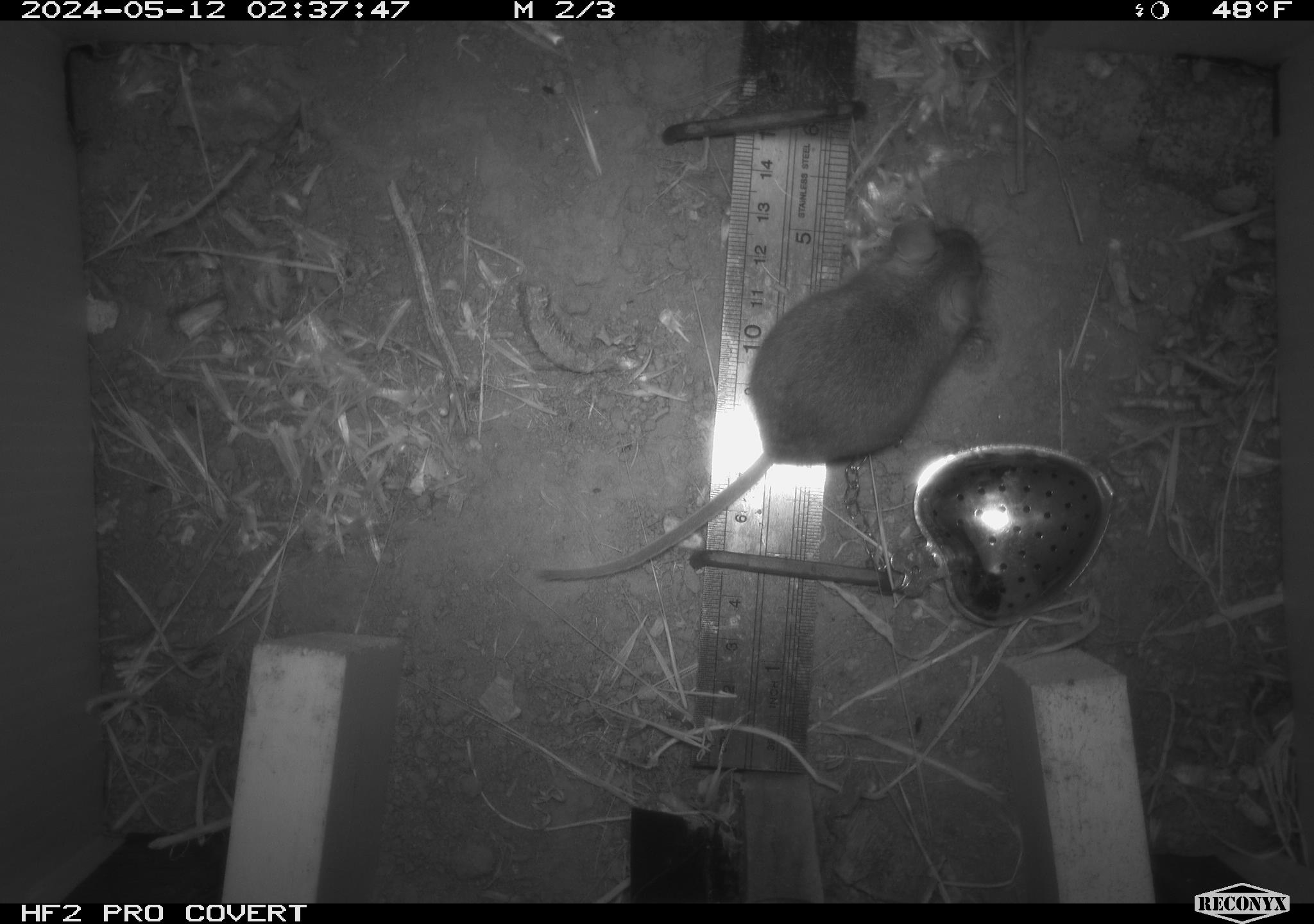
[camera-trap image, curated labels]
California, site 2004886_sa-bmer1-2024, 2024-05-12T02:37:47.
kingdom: Animalia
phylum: Chordata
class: Mammalia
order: Rodentia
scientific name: Rodentia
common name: mouse species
Mouse species (Rodentia).